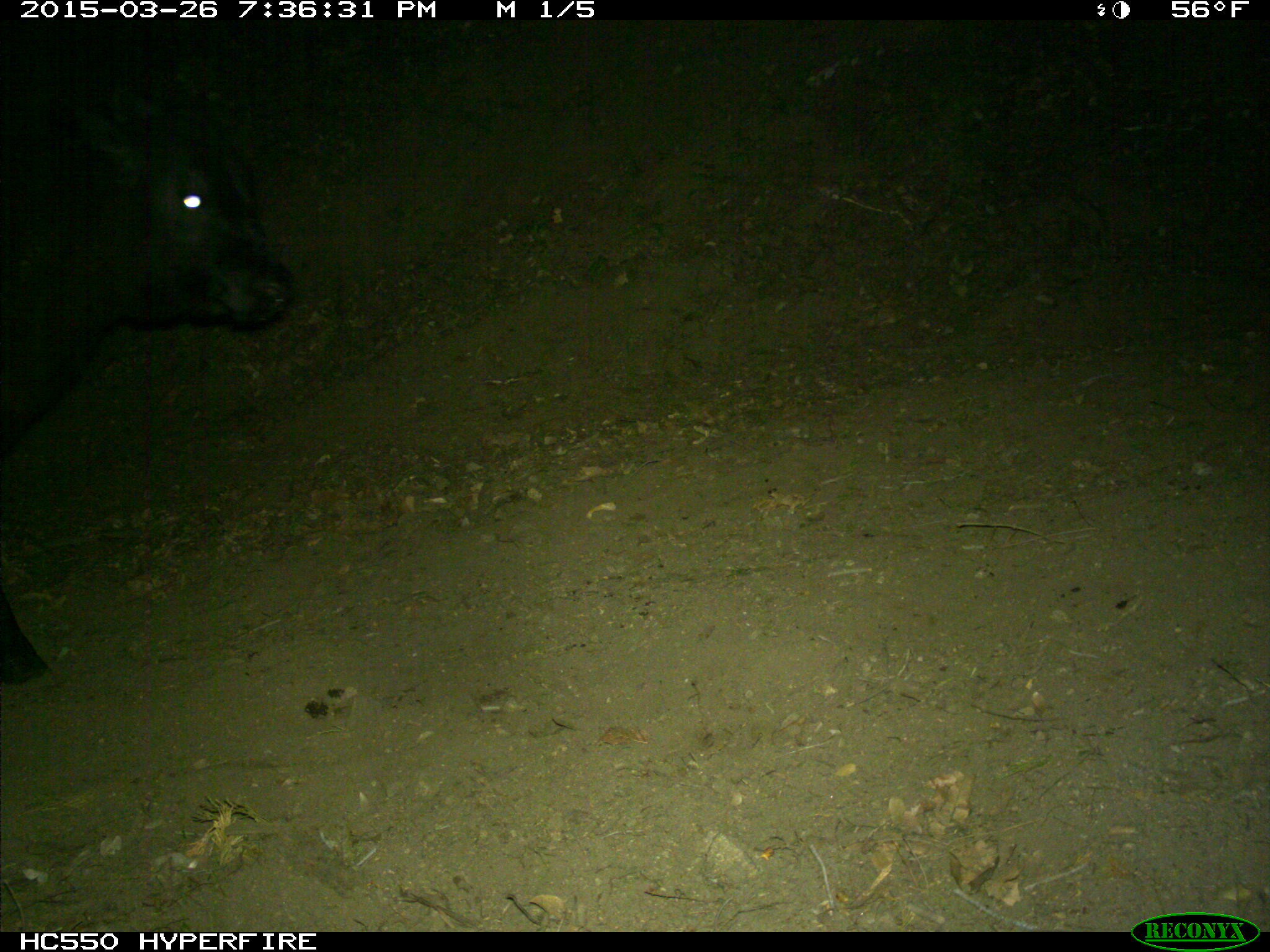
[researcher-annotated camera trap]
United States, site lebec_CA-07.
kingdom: Animalia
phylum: Chordata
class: Mammalia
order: Artiodactyla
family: Bovidae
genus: Bos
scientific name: Bos taurus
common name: domestic cow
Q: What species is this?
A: Bos taurus (domestic cow).